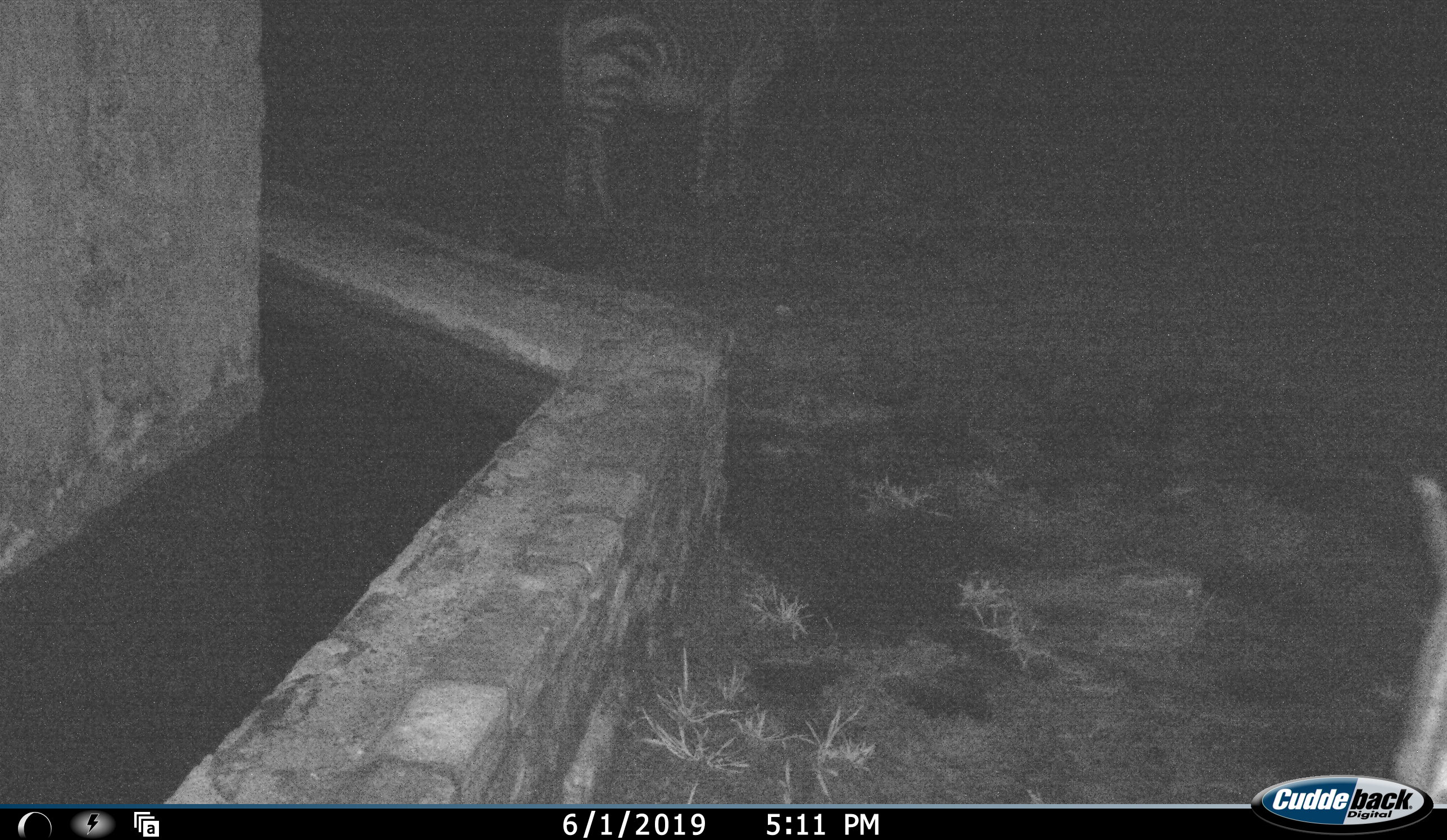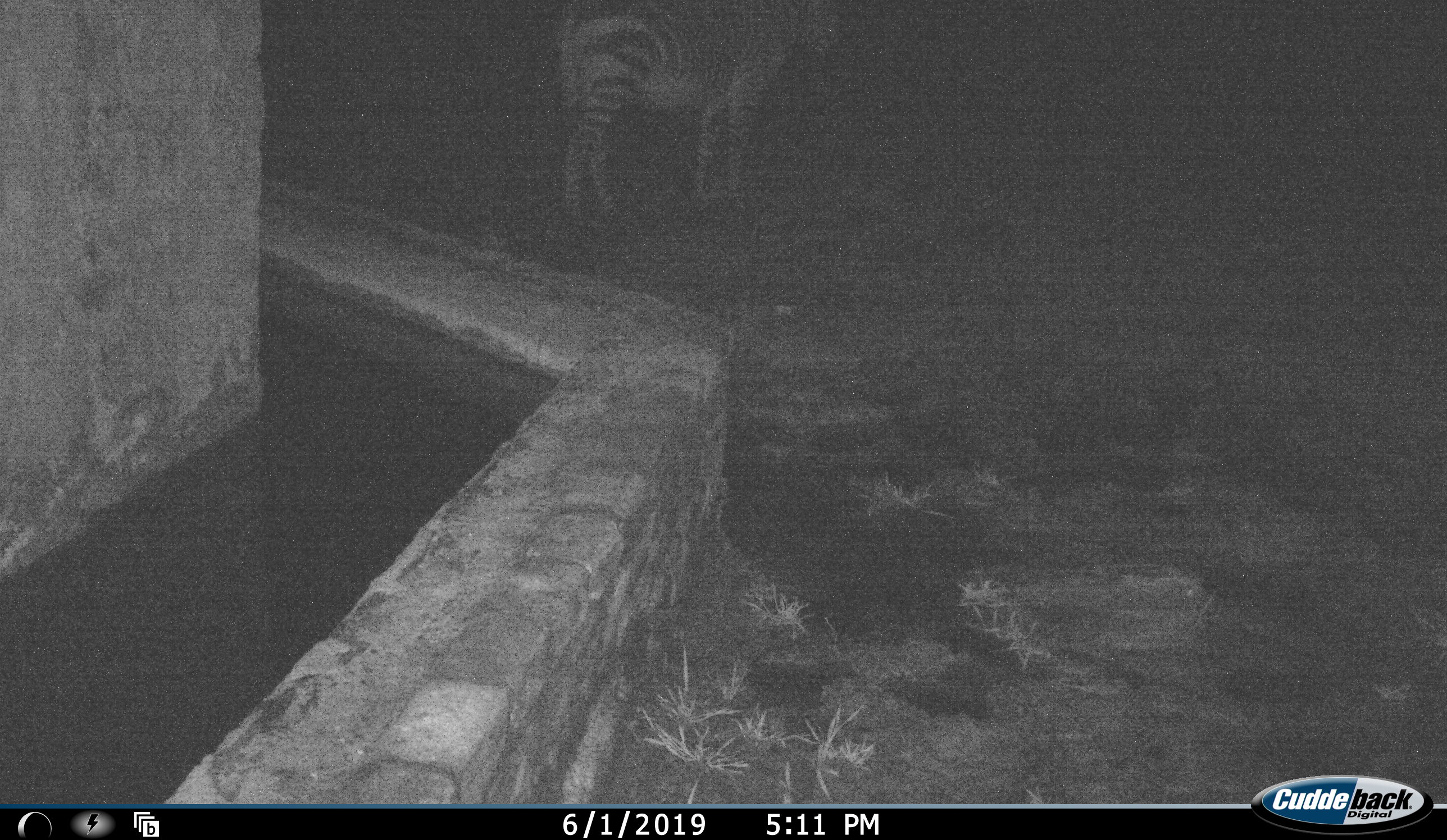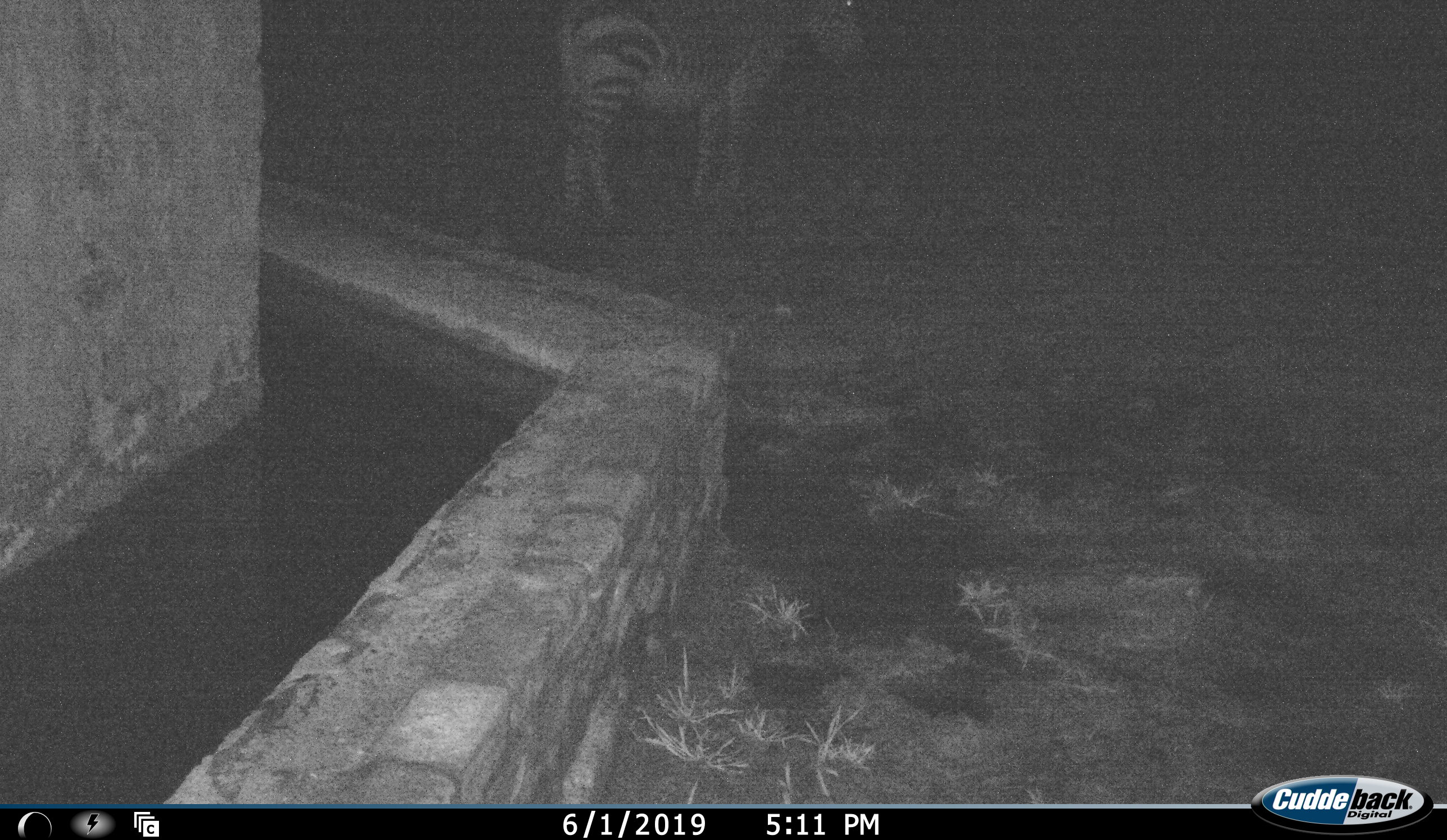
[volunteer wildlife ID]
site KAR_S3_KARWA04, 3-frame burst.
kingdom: Animalia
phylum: Chordata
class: Mammalia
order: Perissodactyla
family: Equidae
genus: Equus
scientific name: Equus zebra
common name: mountain zebra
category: zebramountain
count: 2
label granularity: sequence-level